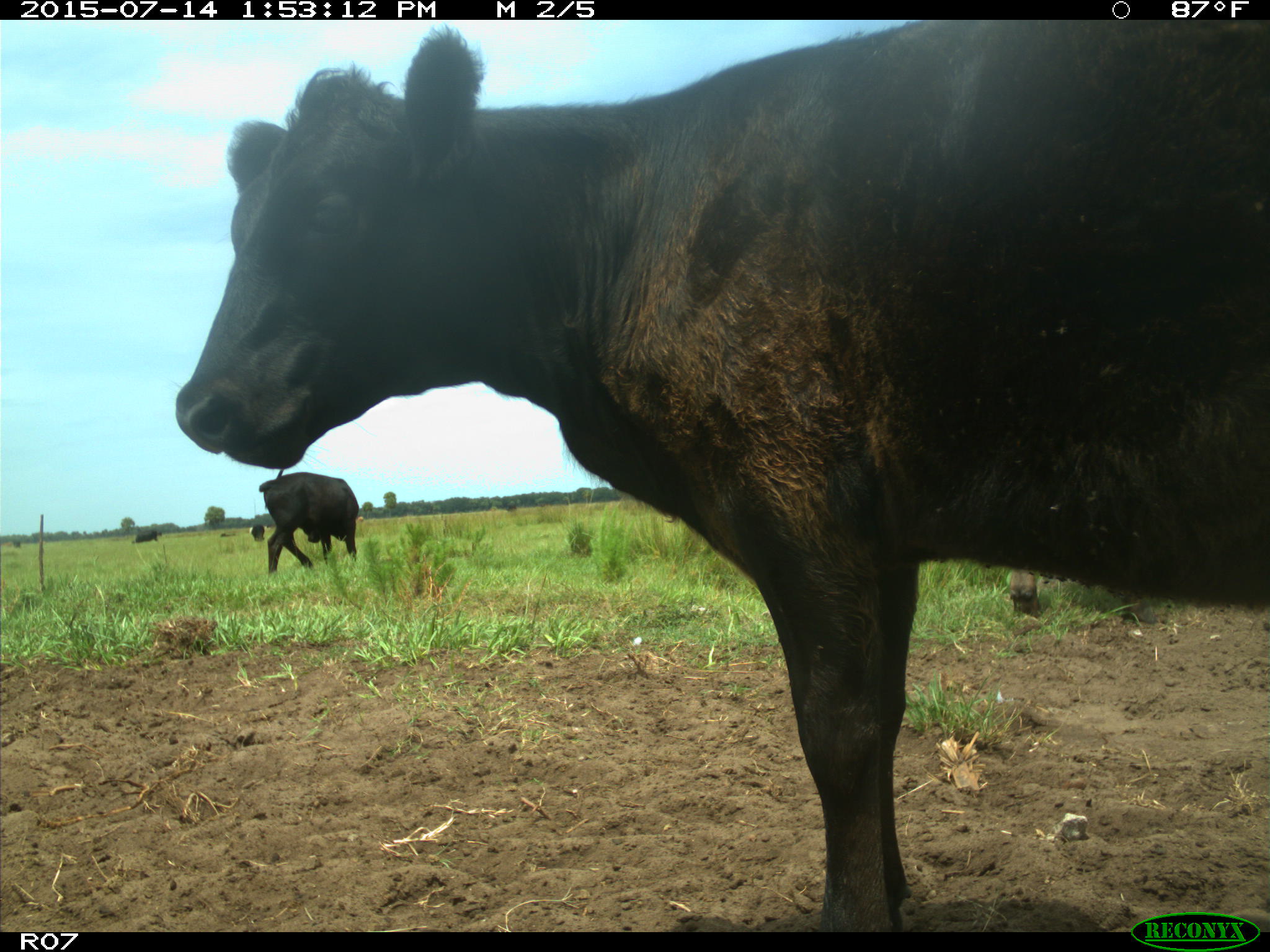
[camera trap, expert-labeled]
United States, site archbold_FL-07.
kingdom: Animalia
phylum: Chordata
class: Mammalia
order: Artiodactyla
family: Bovidae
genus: Bos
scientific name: Bos taurus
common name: domestic cow